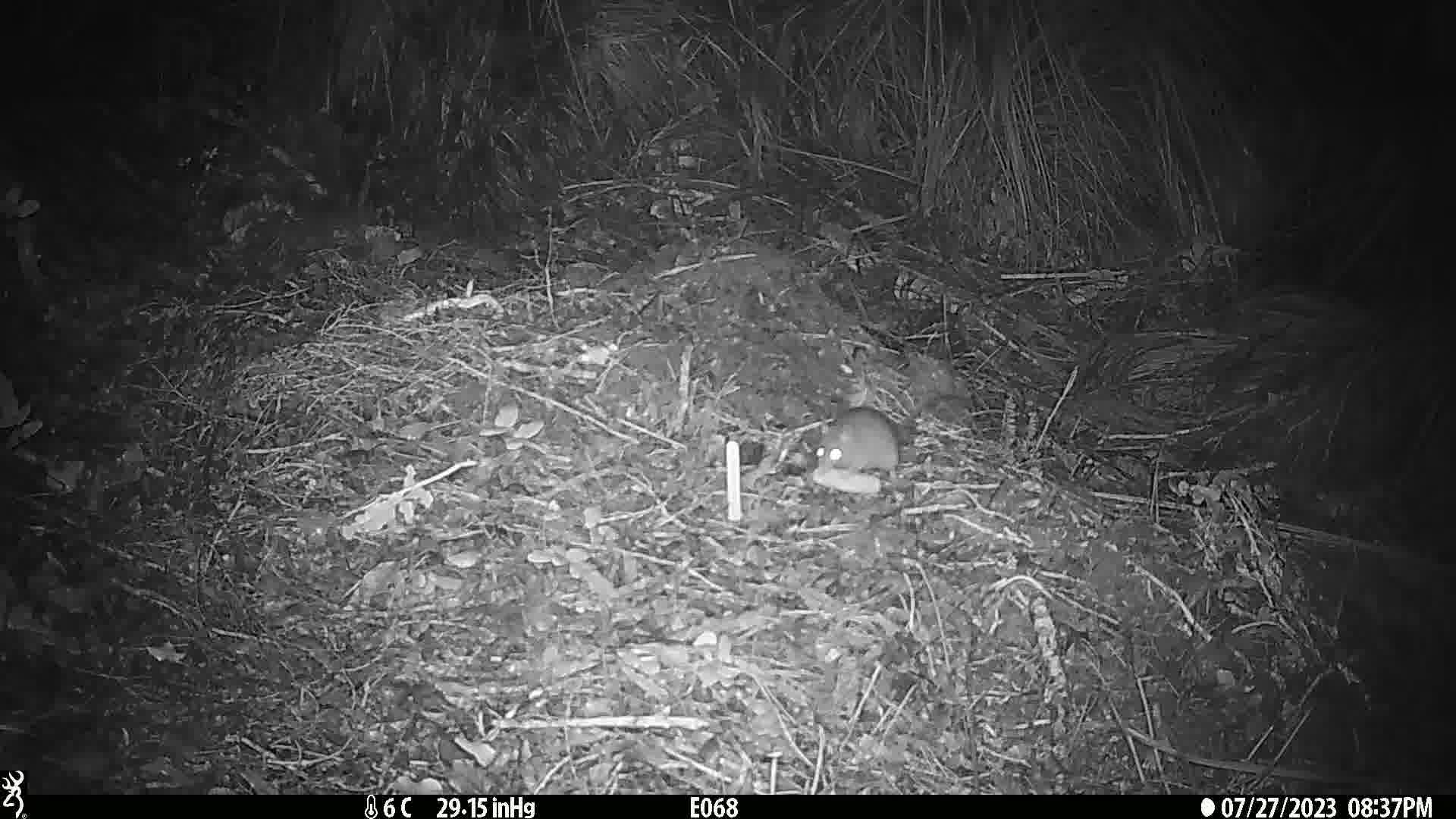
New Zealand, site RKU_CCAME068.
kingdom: Animalia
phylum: Chordata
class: Mammalia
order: Rodentia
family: Muridae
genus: Rattus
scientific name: Rattus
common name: rat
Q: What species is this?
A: Rat (Rattus).